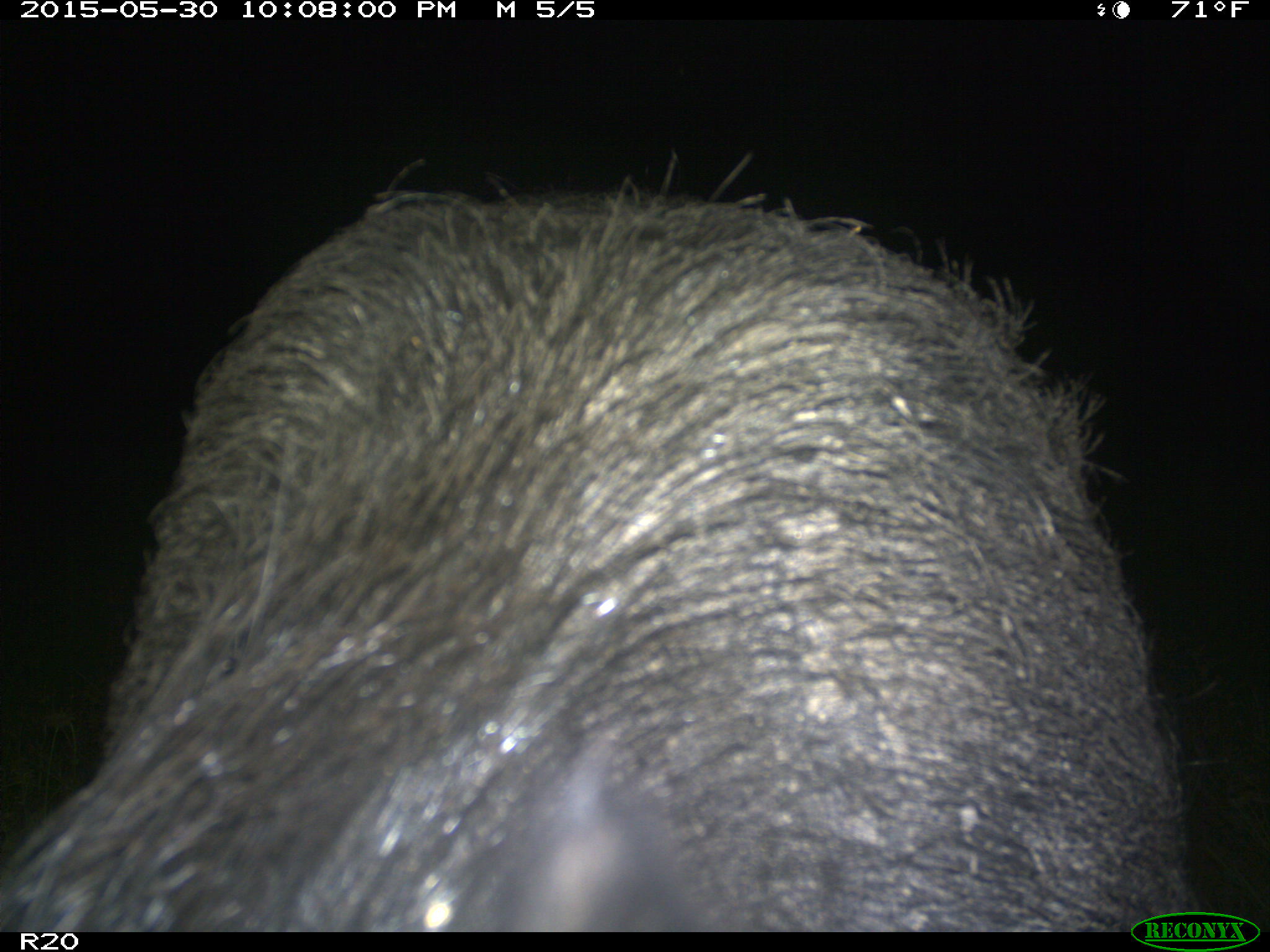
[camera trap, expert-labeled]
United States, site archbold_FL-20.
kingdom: Animalia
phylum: Chordata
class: Mammalia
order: Artiodactyla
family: Suidae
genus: Sus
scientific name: Sus scrofa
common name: wild boar